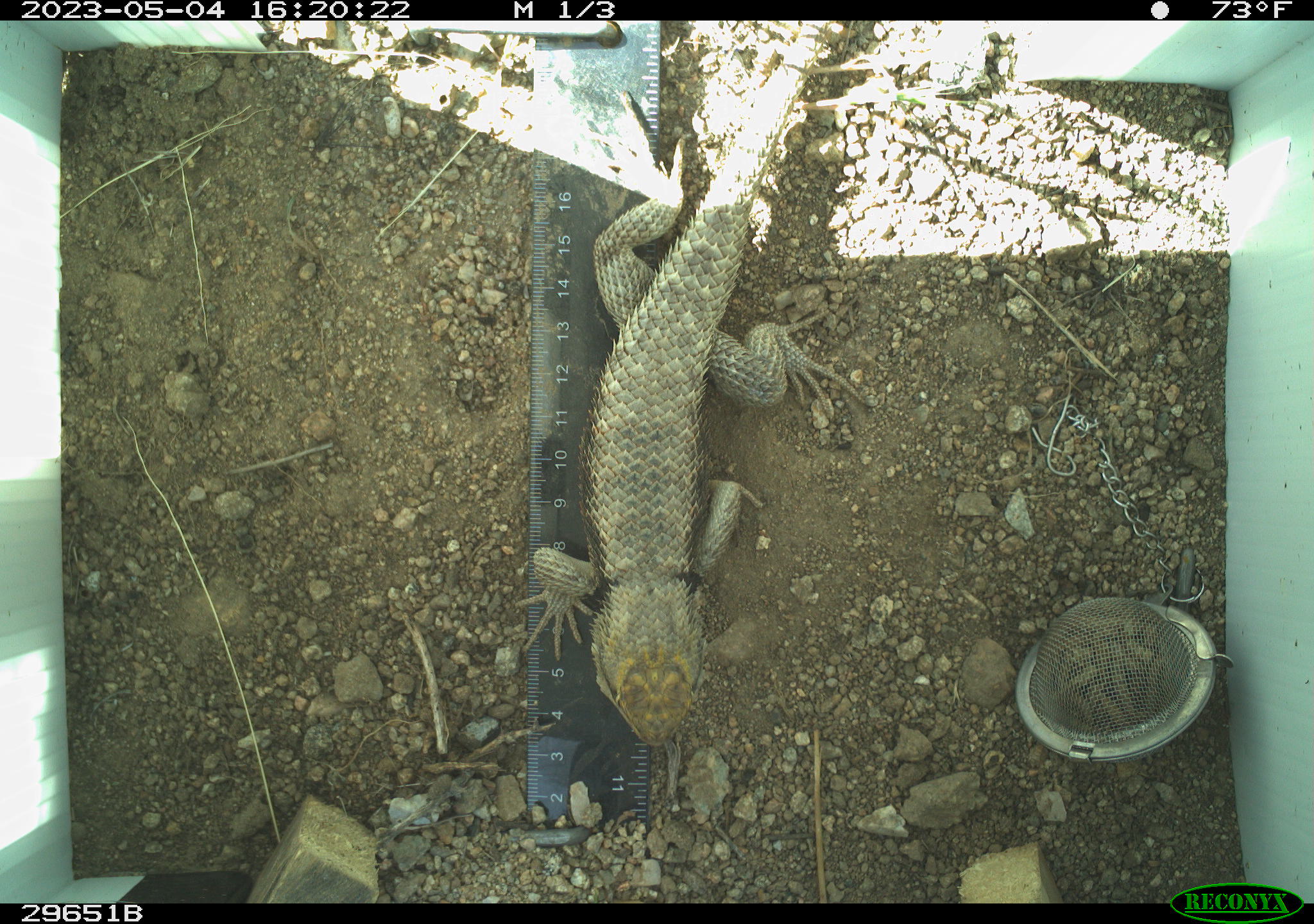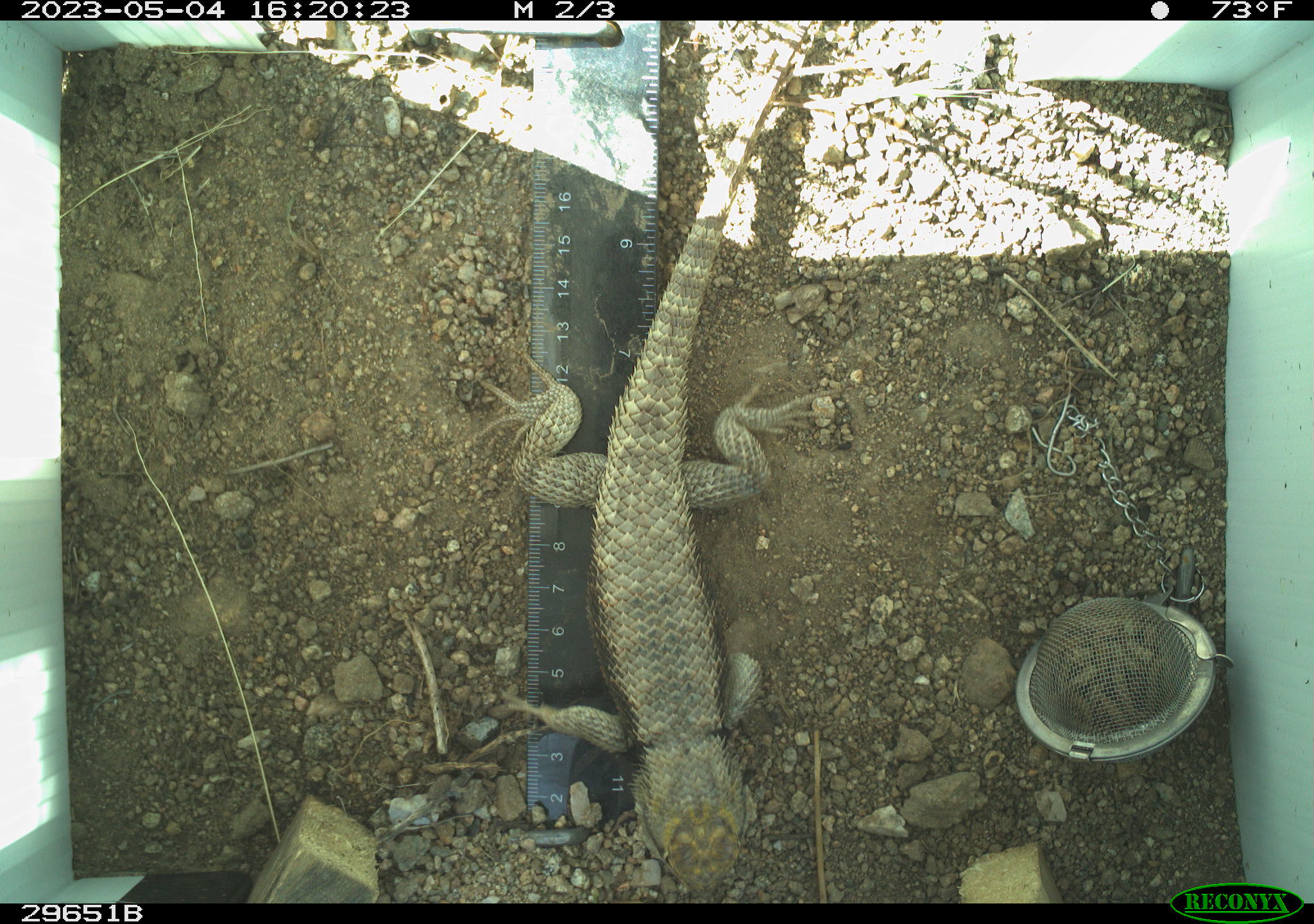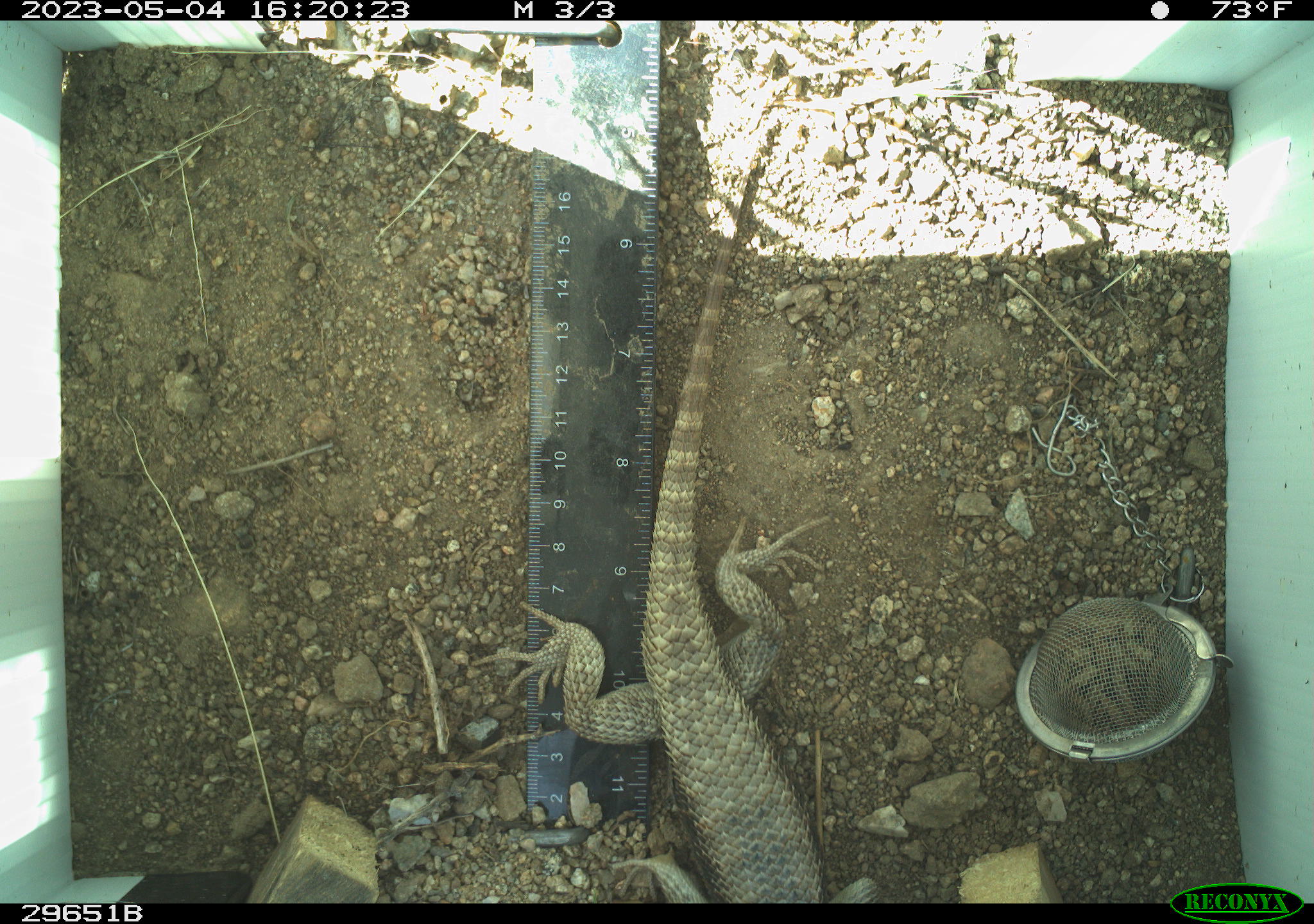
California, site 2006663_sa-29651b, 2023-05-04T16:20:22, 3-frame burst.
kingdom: Animalia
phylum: Chordata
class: Reptilia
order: Squamata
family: Phrynosomatidae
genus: Sceloporus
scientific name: Sceloporus uniformis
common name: yellow-backed spiny lizard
Yellow-backed spiny lizard (Sceloporus uniformis).